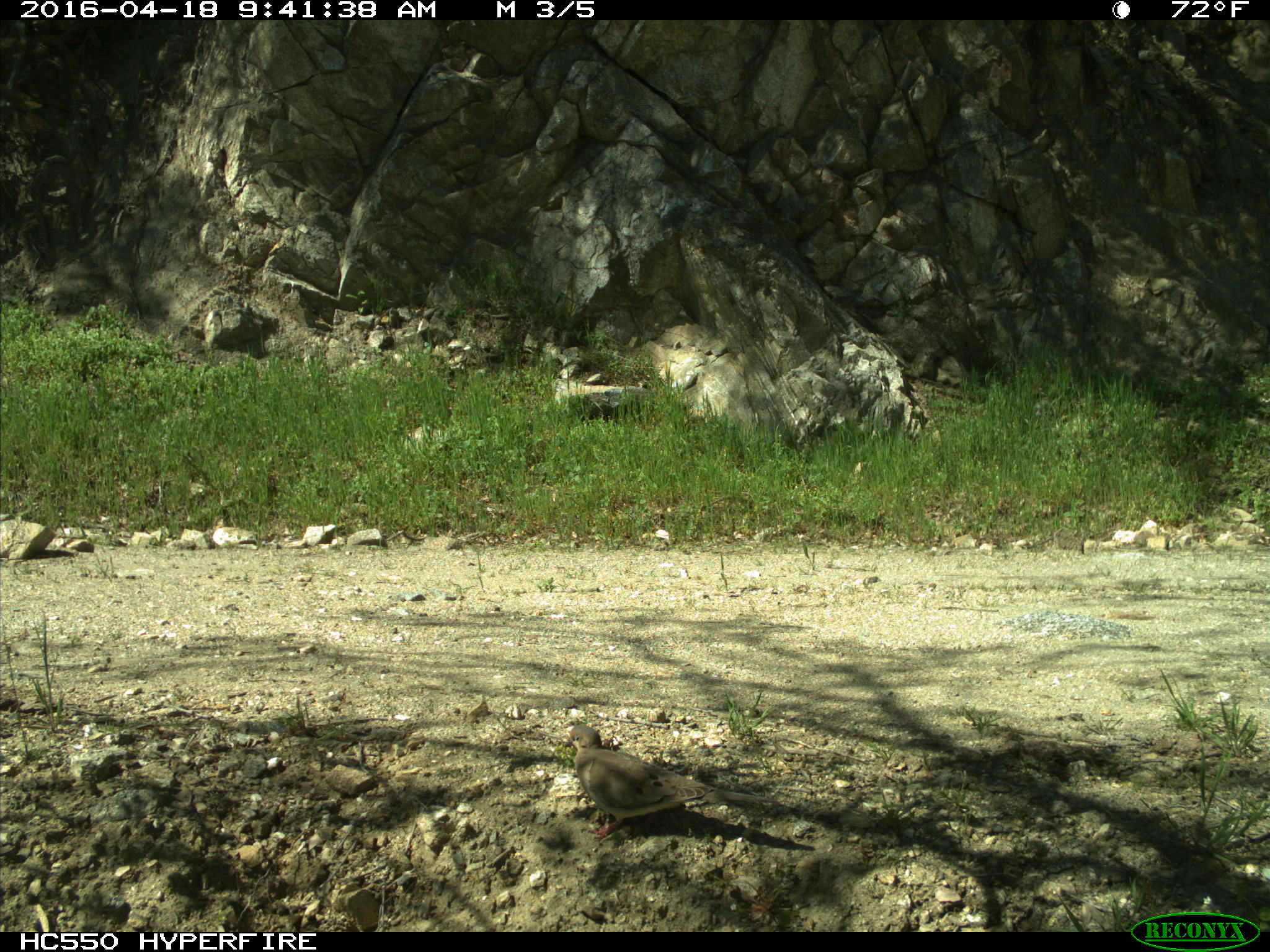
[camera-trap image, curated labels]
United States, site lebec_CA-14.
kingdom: Animalia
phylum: Chordata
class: Aves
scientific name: Aves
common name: birds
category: unidentified bird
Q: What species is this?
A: Unidentified bird (birds) (Aves).